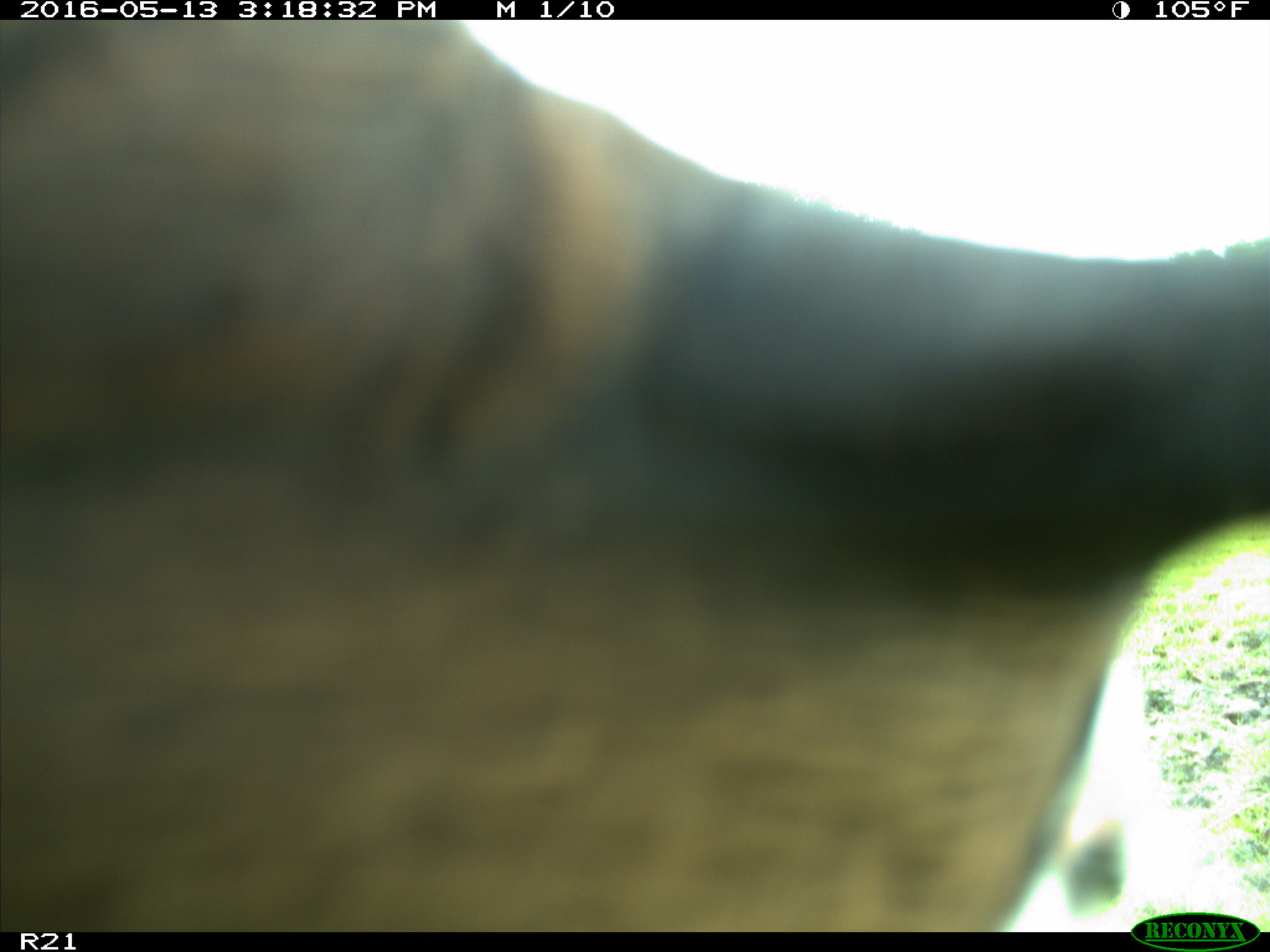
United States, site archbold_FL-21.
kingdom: Animalia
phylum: Chordata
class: Mammalia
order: Artiodactyla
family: Bovidae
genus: Bos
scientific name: Bos taurus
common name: domestic cow